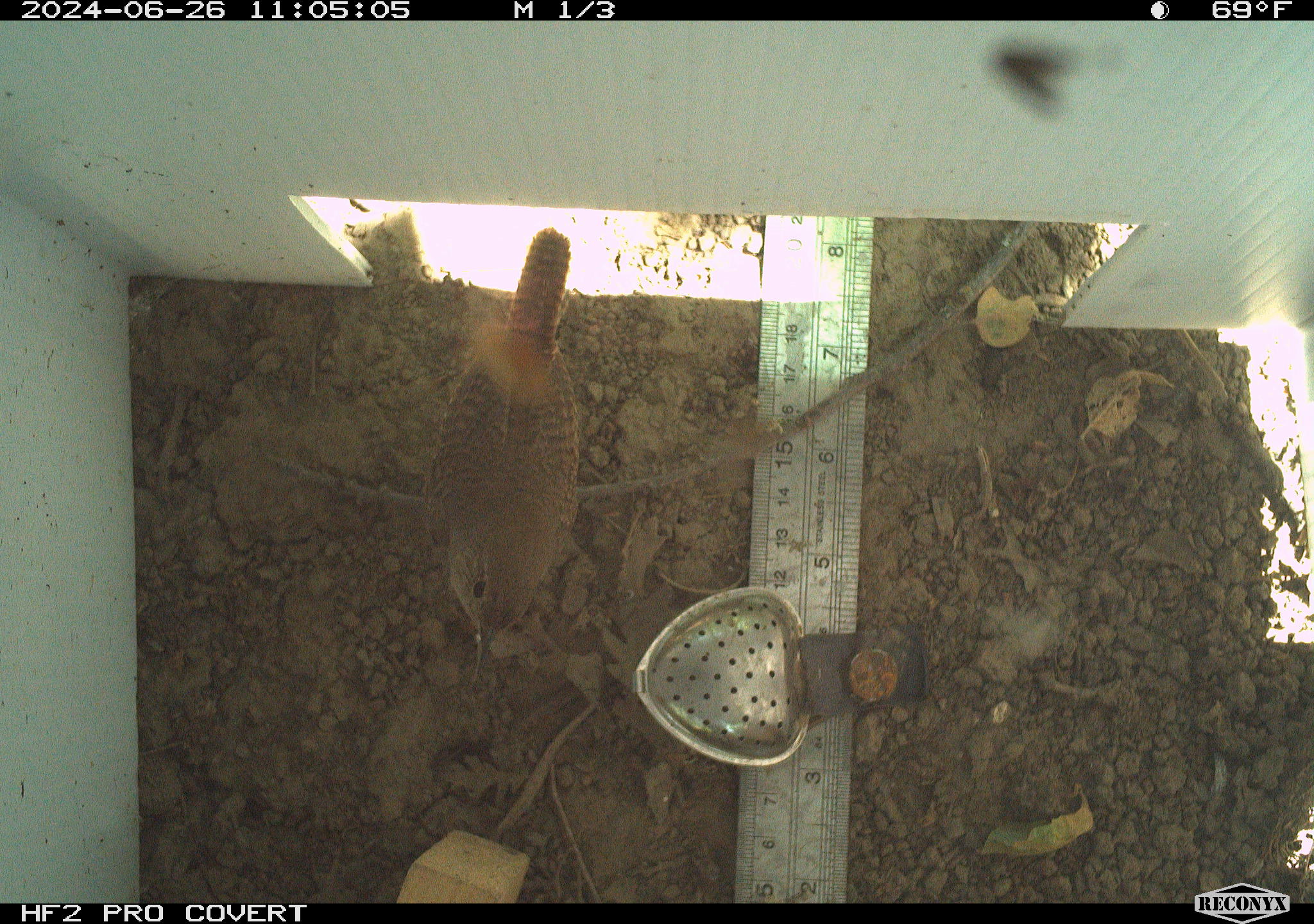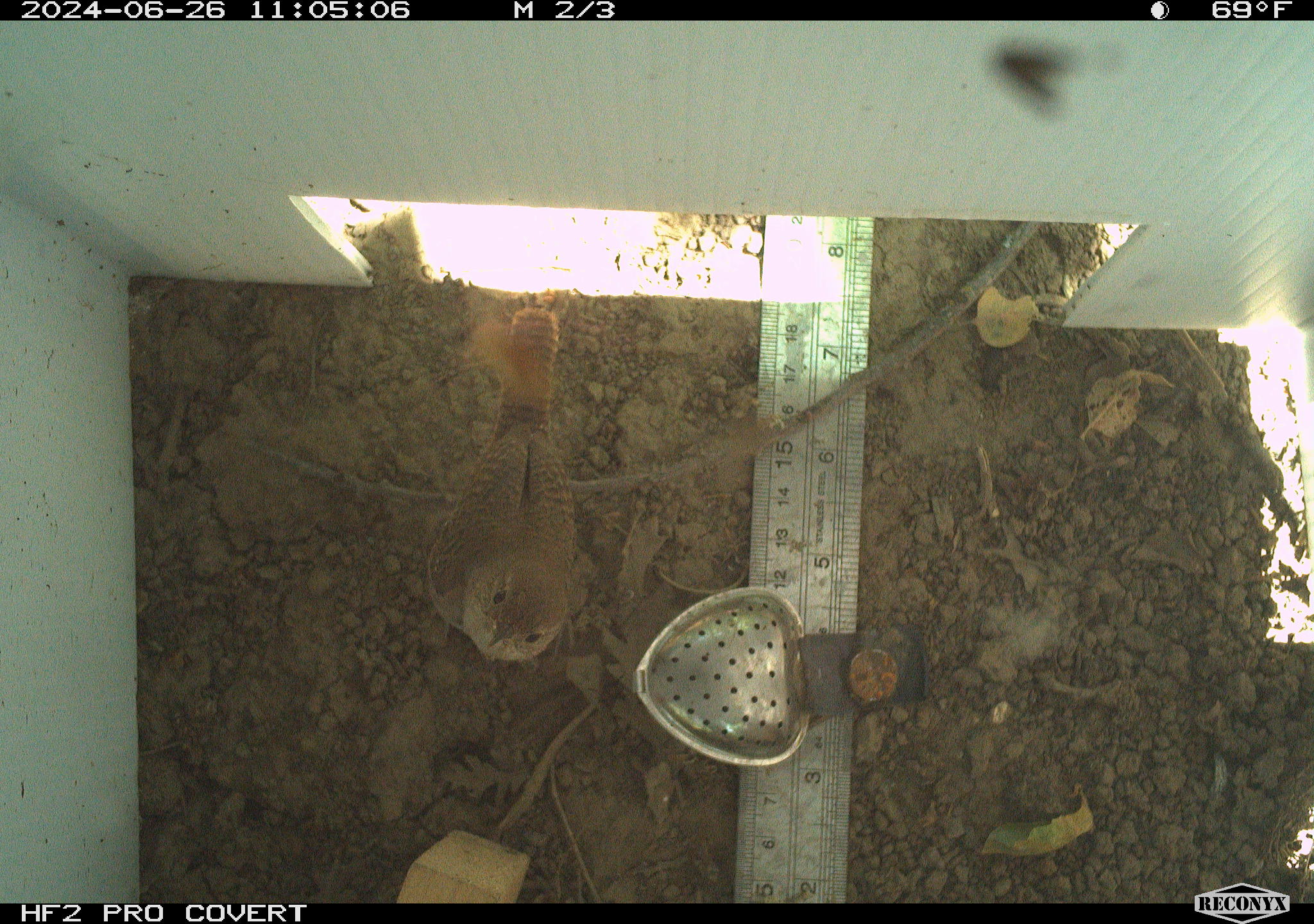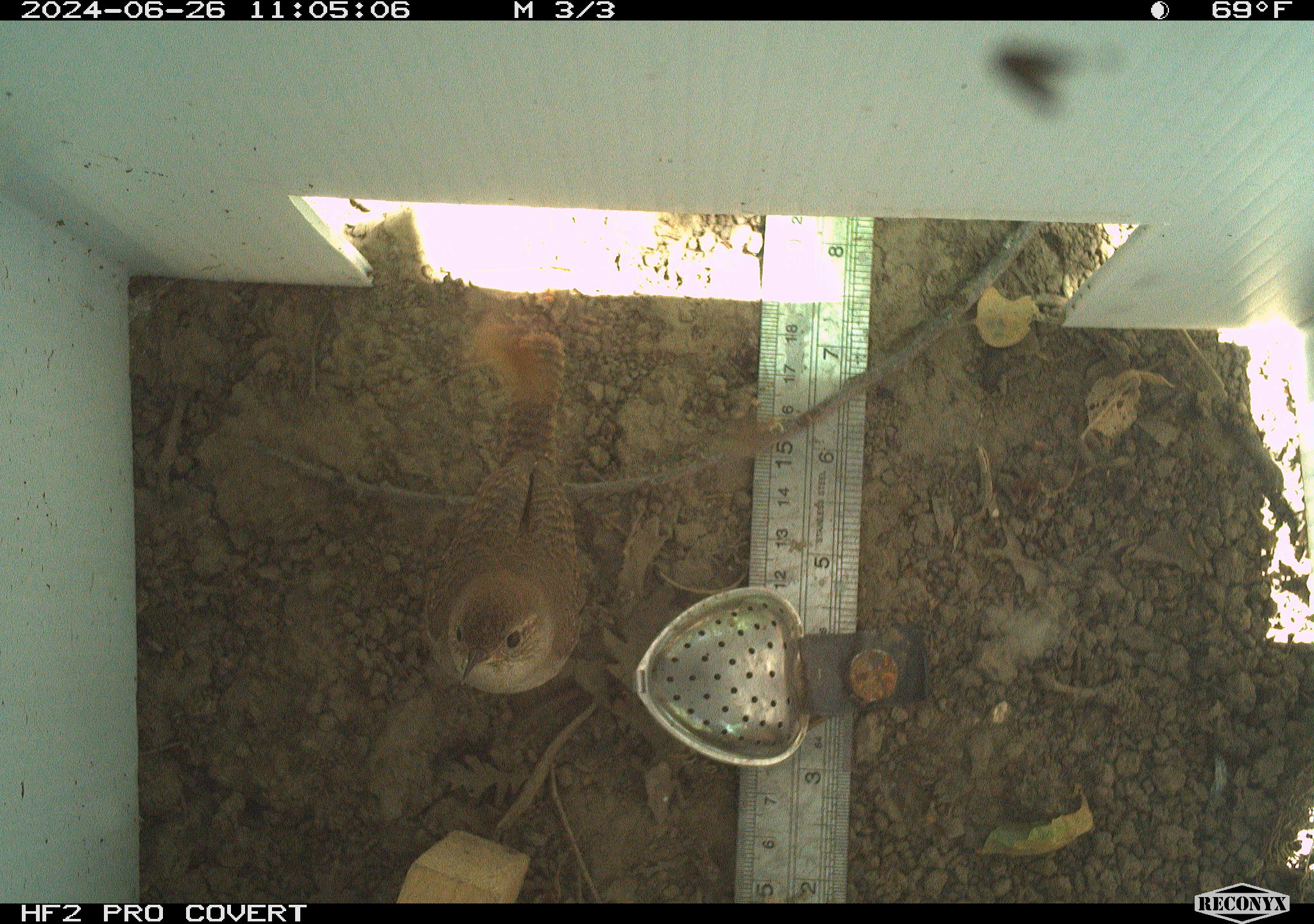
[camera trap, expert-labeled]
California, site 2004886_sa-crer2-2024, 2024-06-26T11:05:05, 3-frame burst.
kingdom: Animalia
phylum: Chordata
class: Aves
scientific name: Aves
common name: bird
Bird (Aves).